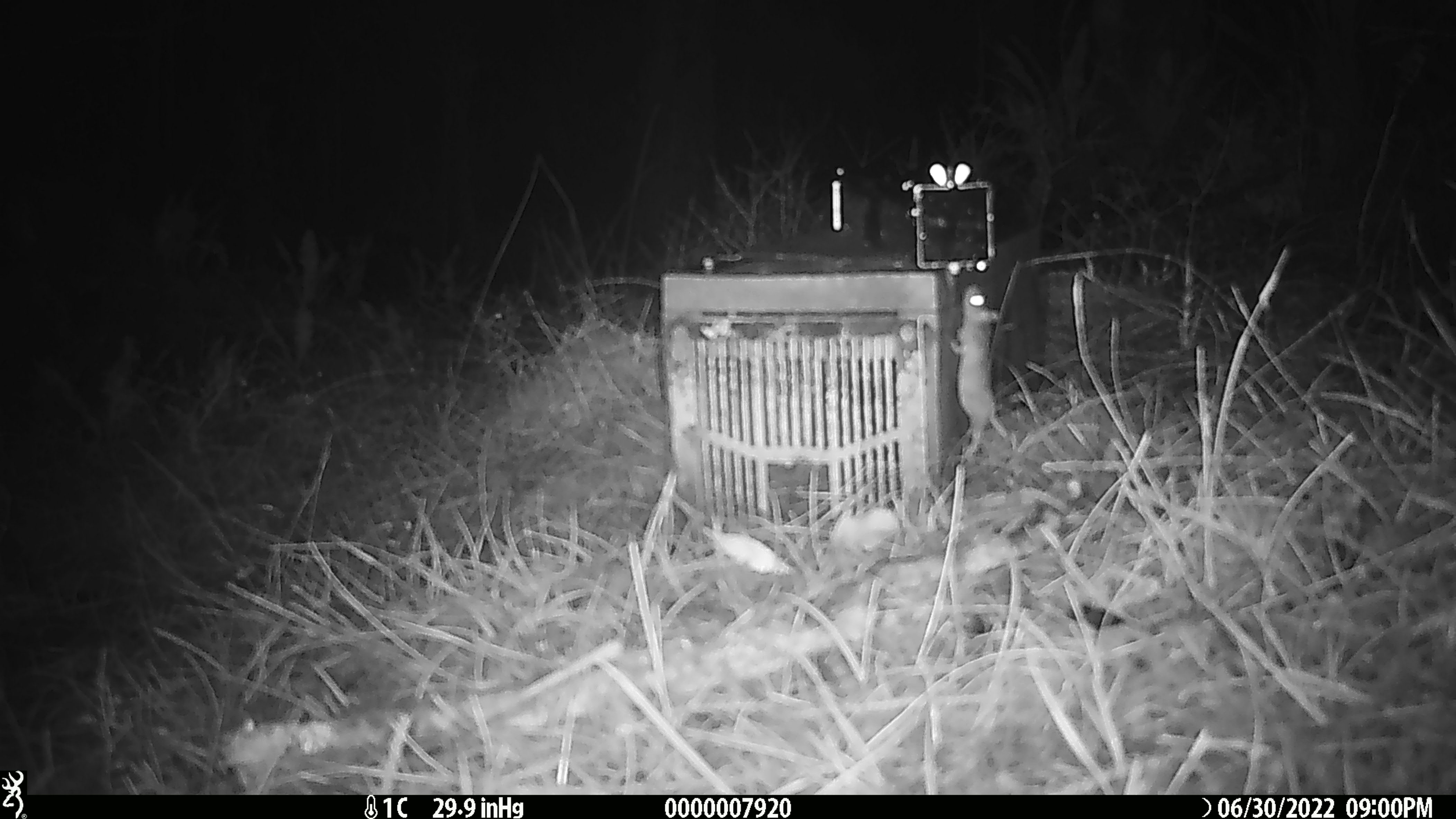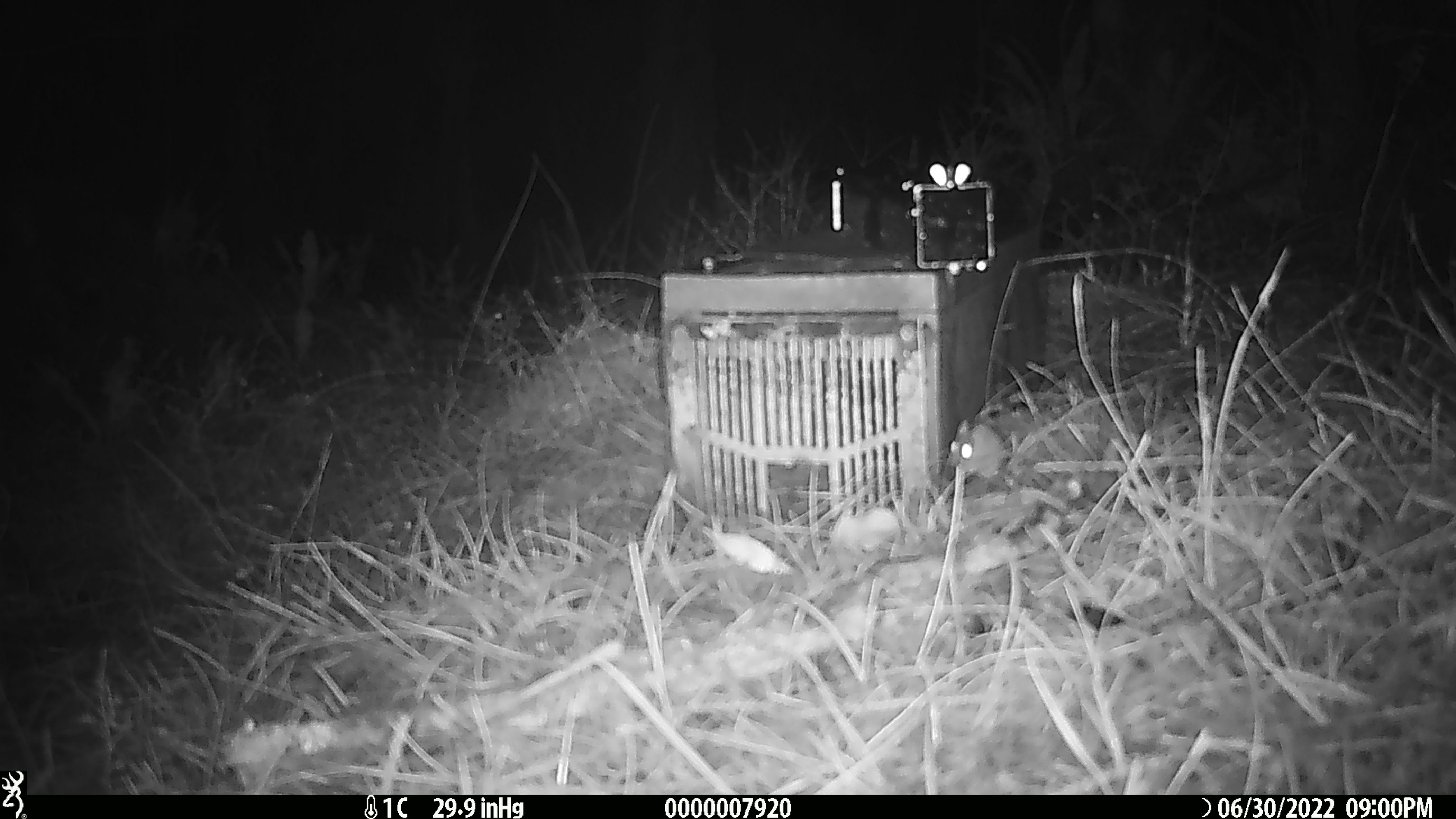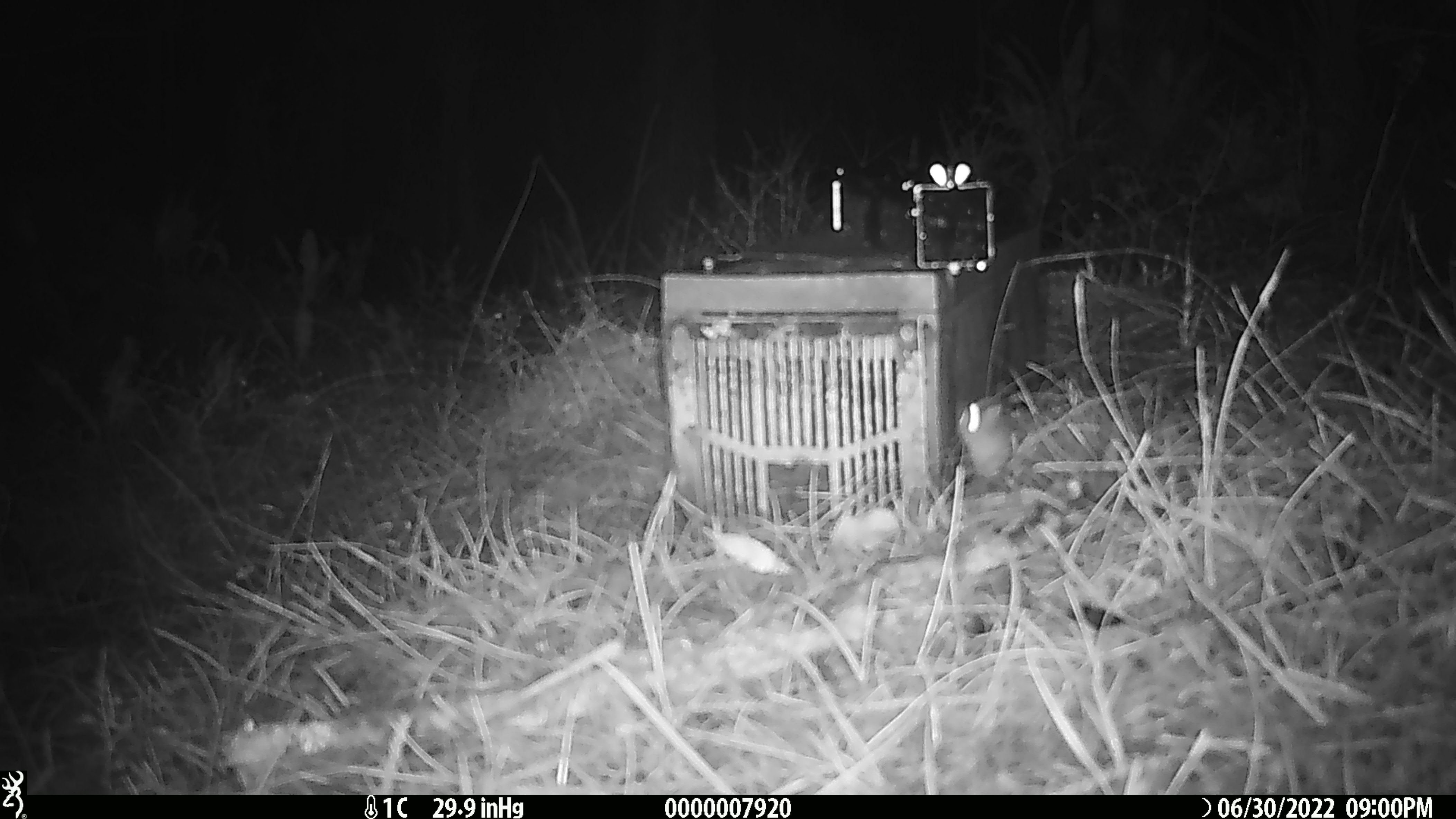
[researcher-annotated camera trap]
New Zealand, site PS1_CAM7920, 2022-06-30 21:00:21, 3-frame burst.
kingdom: Animalia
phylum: Chordata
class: Mammalia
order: Rodentia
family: Muridae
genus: Mus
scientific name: Mus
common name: mouse